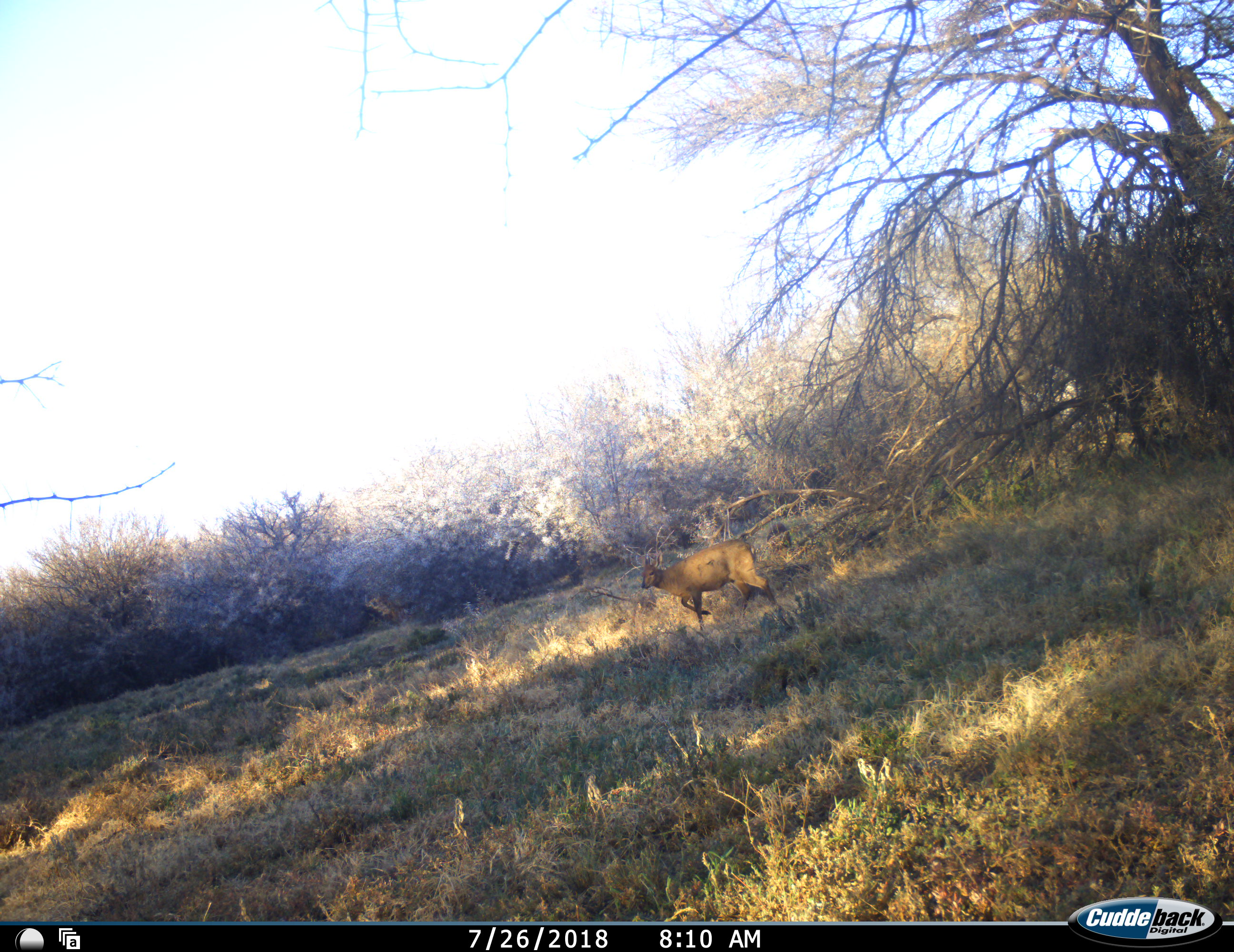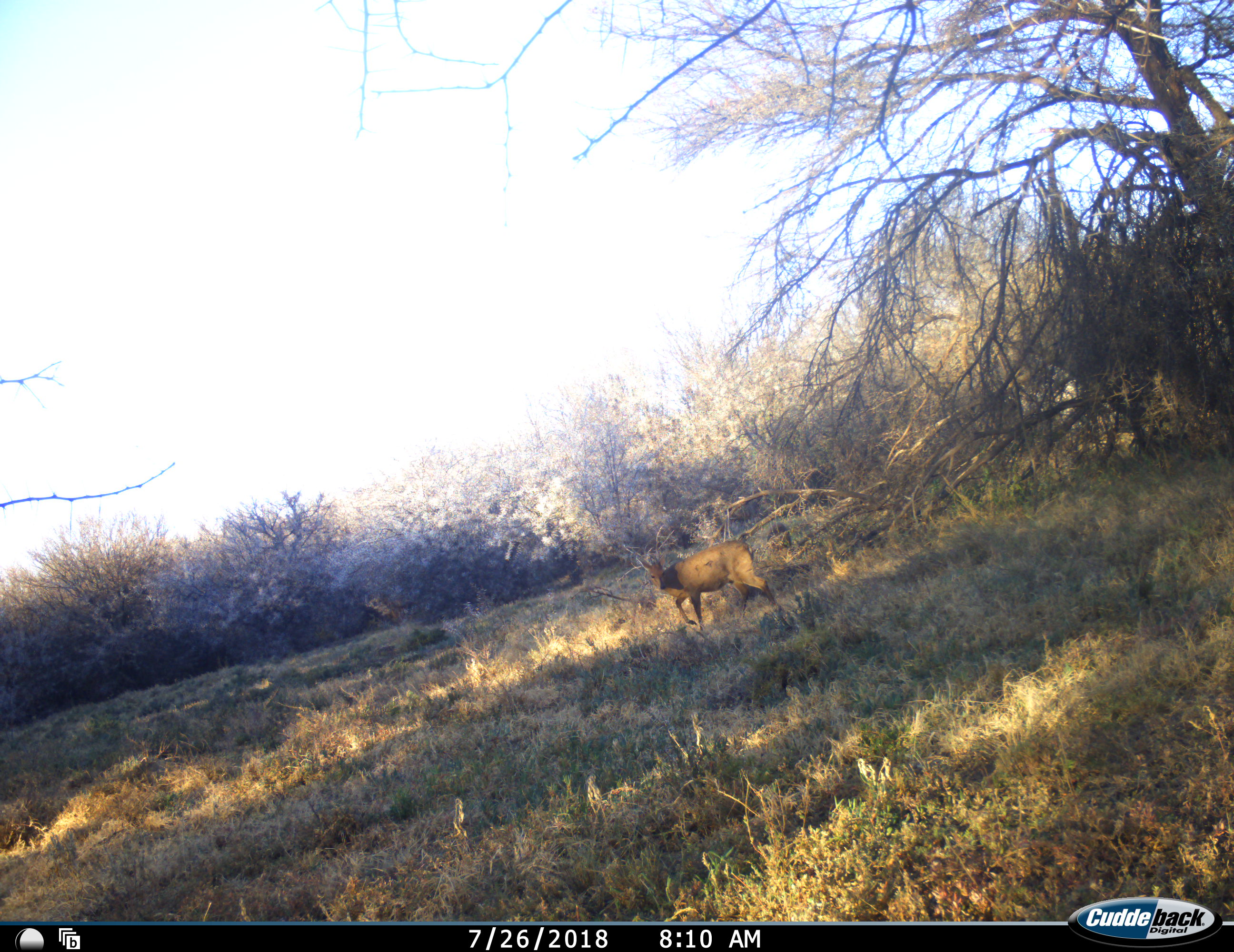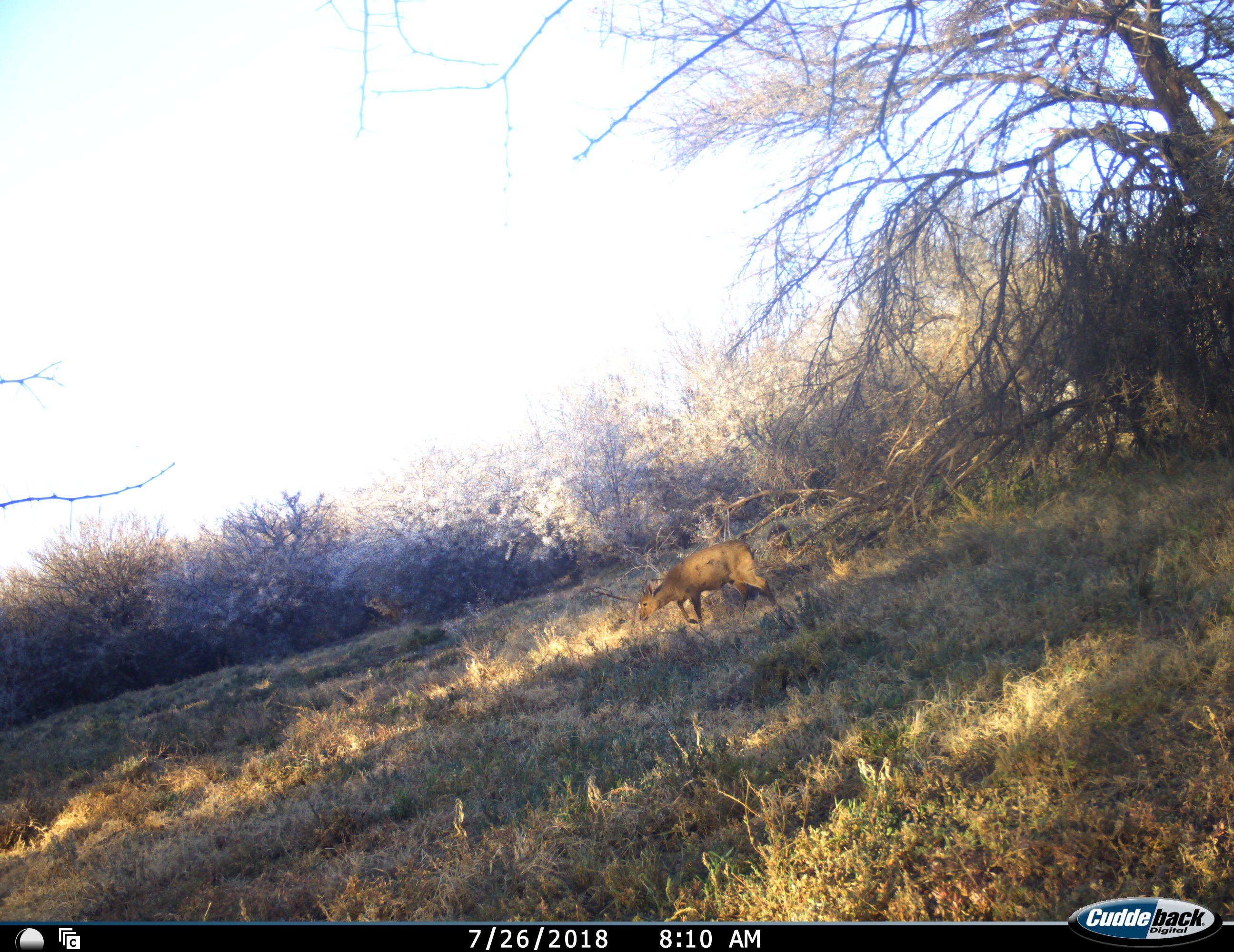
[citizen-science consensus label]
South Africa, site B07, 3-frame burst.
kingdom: Animalia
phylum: Chordata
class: Mammalia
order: Artiodactyla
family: Bovidae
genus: Sylvicapra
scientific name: Sylvicapra grimmia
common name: common grey duiker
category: duikercommongrey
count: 1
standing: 83%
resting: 0%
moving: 17%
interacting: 0%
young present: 0%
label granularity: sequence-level